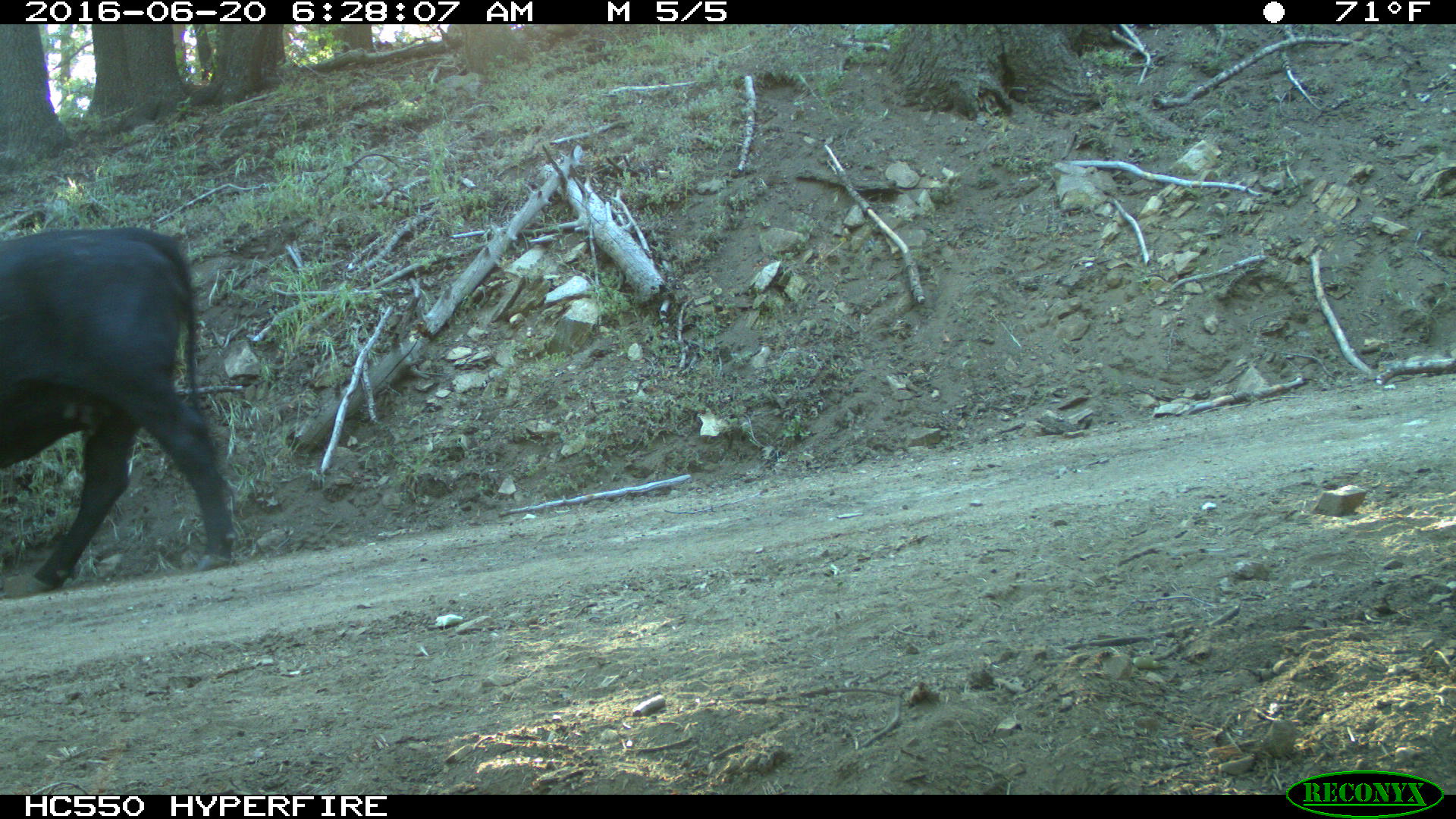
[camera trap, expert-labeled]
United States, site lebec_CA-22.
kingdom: Animalia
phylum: Chordata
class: Mammalia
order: Artiodactyla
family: Bovidae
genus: Bos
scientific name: Bos taurus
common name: domestic cow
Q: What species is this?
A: Bos taurus (domestic cow).